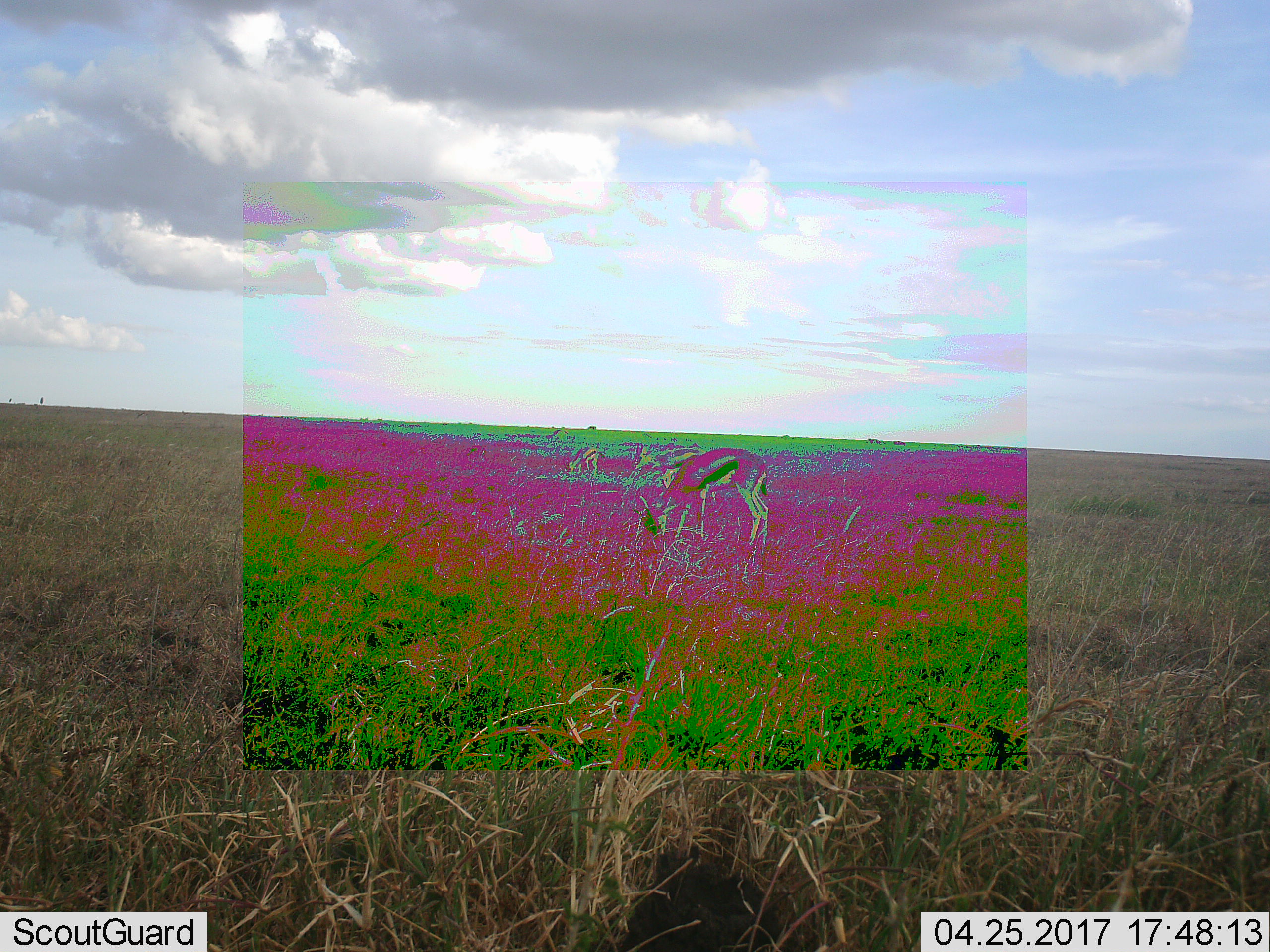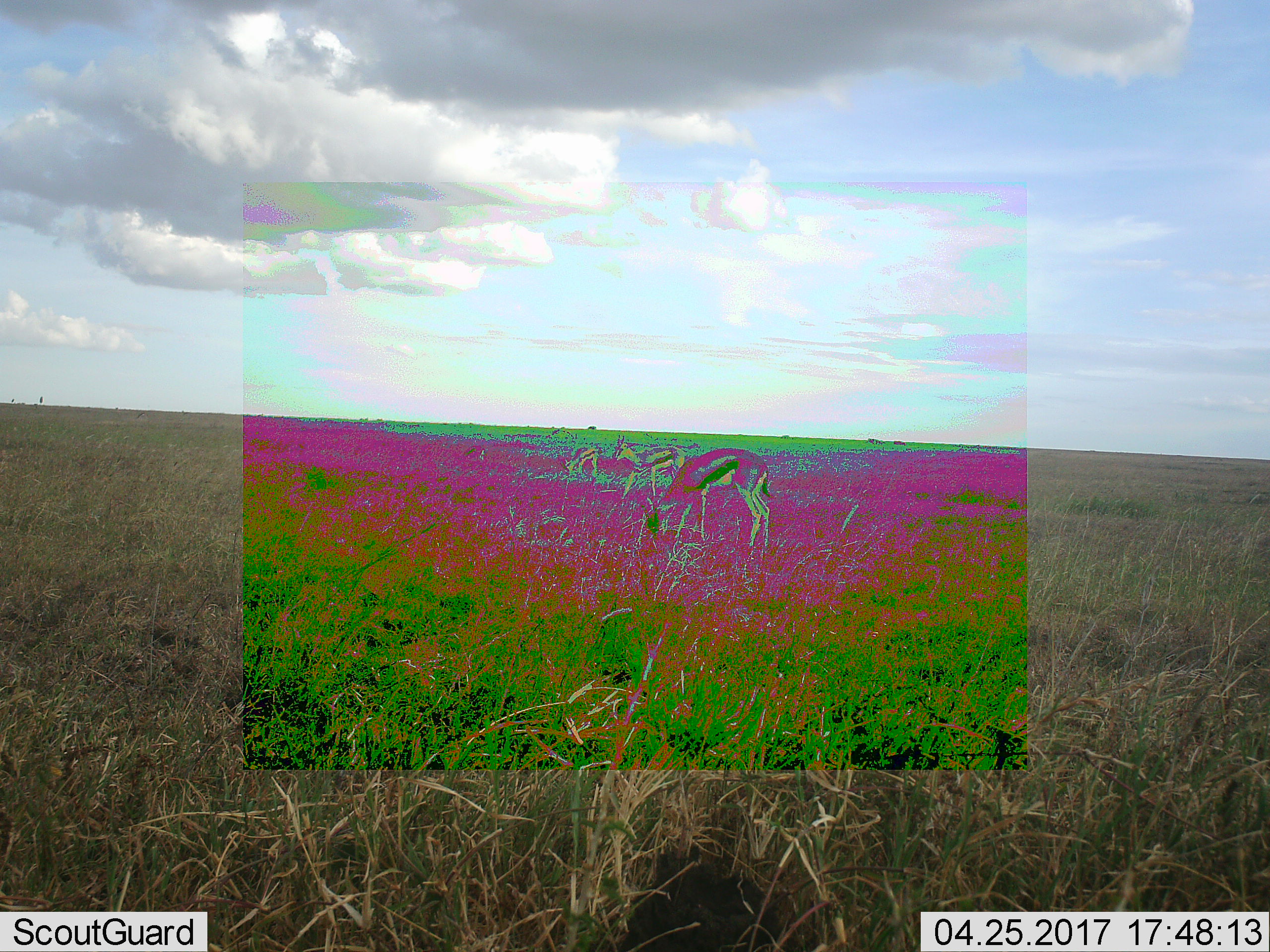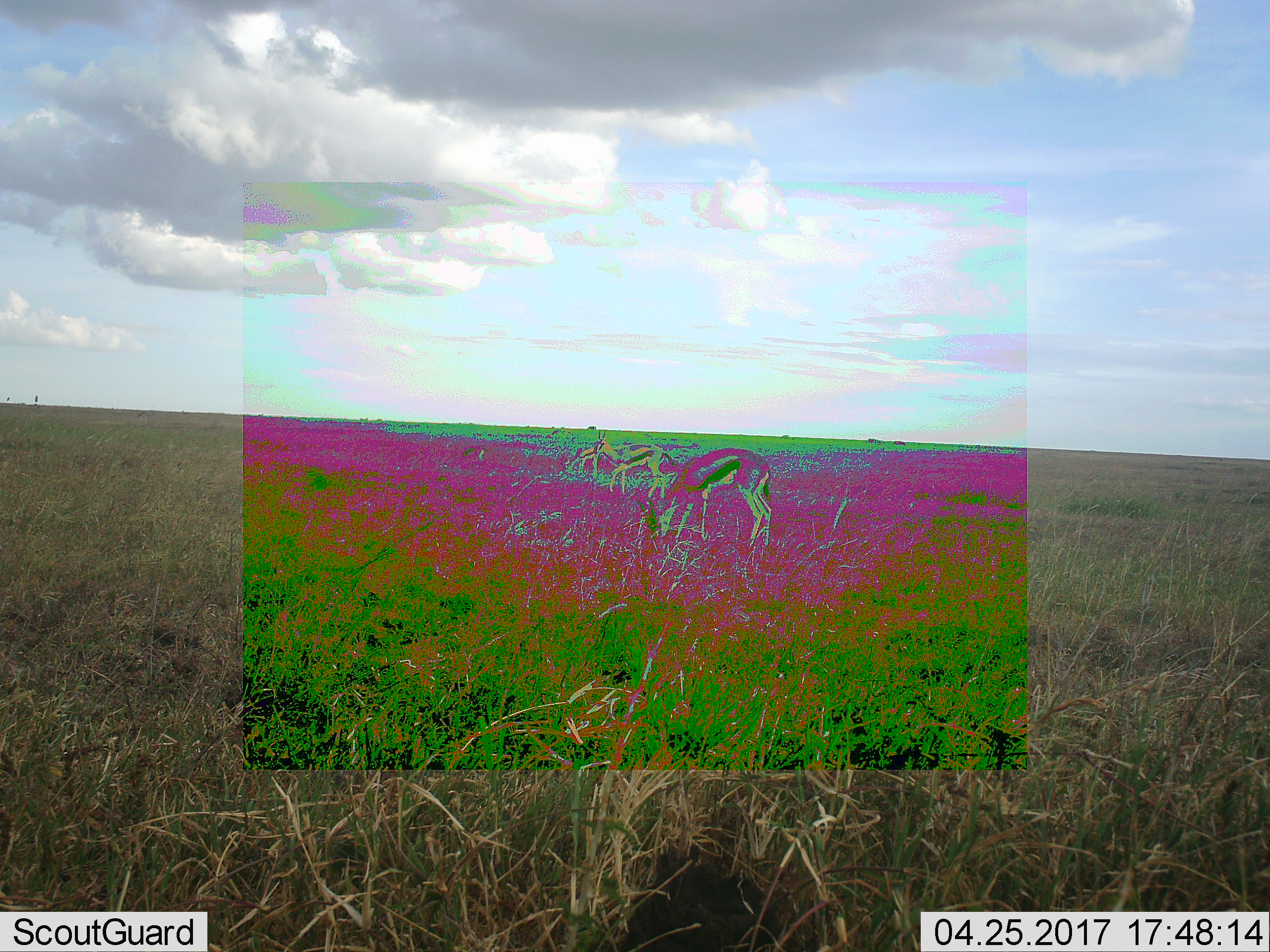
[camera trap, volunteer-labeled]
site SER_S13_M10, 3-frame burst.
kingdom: Animalia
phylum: Chordata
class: Mammalia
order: Artiodactyla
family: Bovidae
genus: Eudorcas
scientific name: Eudorcas thomsonii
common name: thomson's gazelle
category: gazellethomsons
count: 4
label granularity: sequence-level